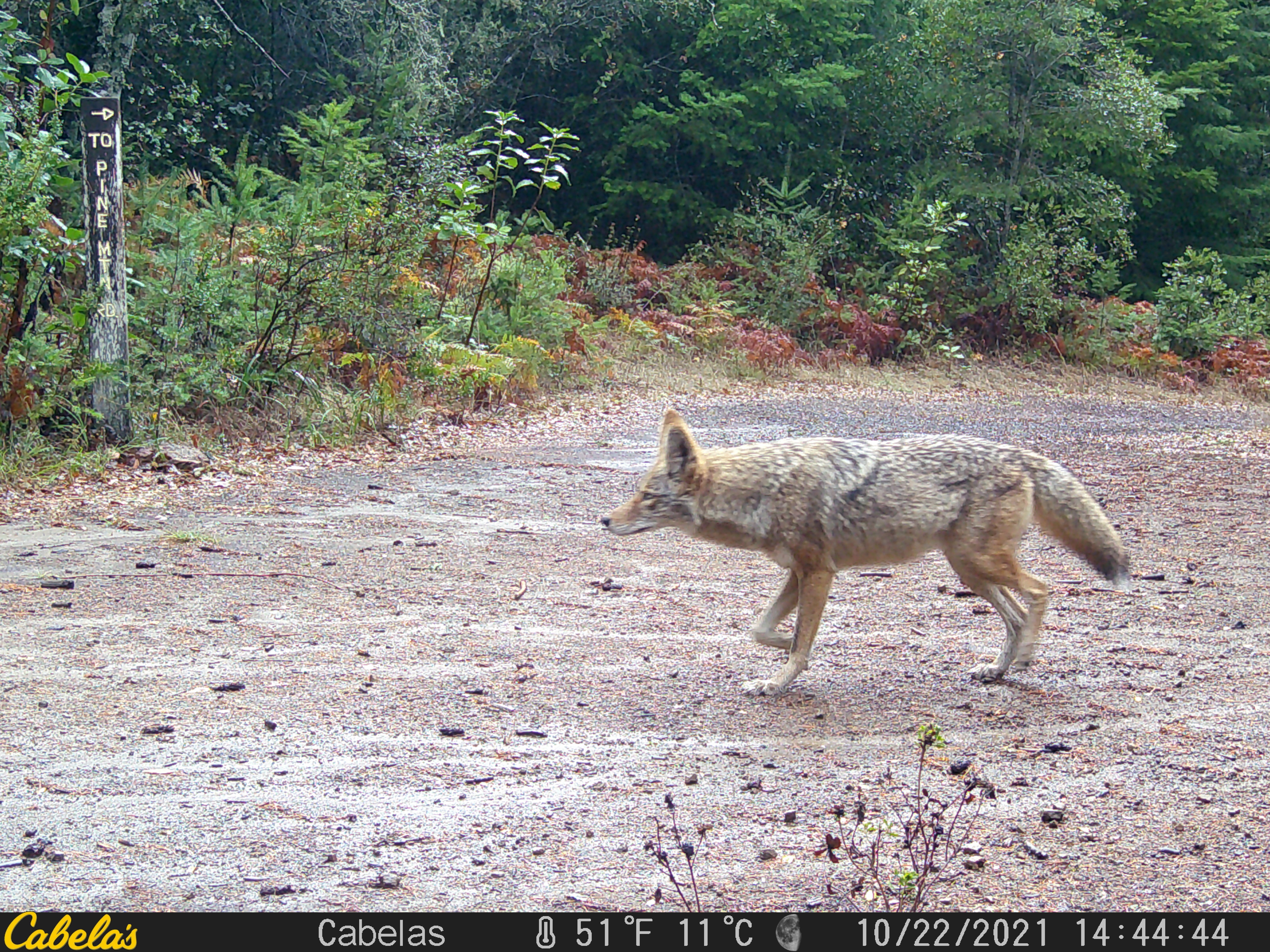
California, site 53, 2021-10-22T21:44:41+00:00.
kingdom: Animalia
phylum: Chordata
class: Mammalia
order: Carnivora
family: Canidae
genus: Canis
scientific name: Canis latrans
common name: coyote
Coyote (Canis latrans).